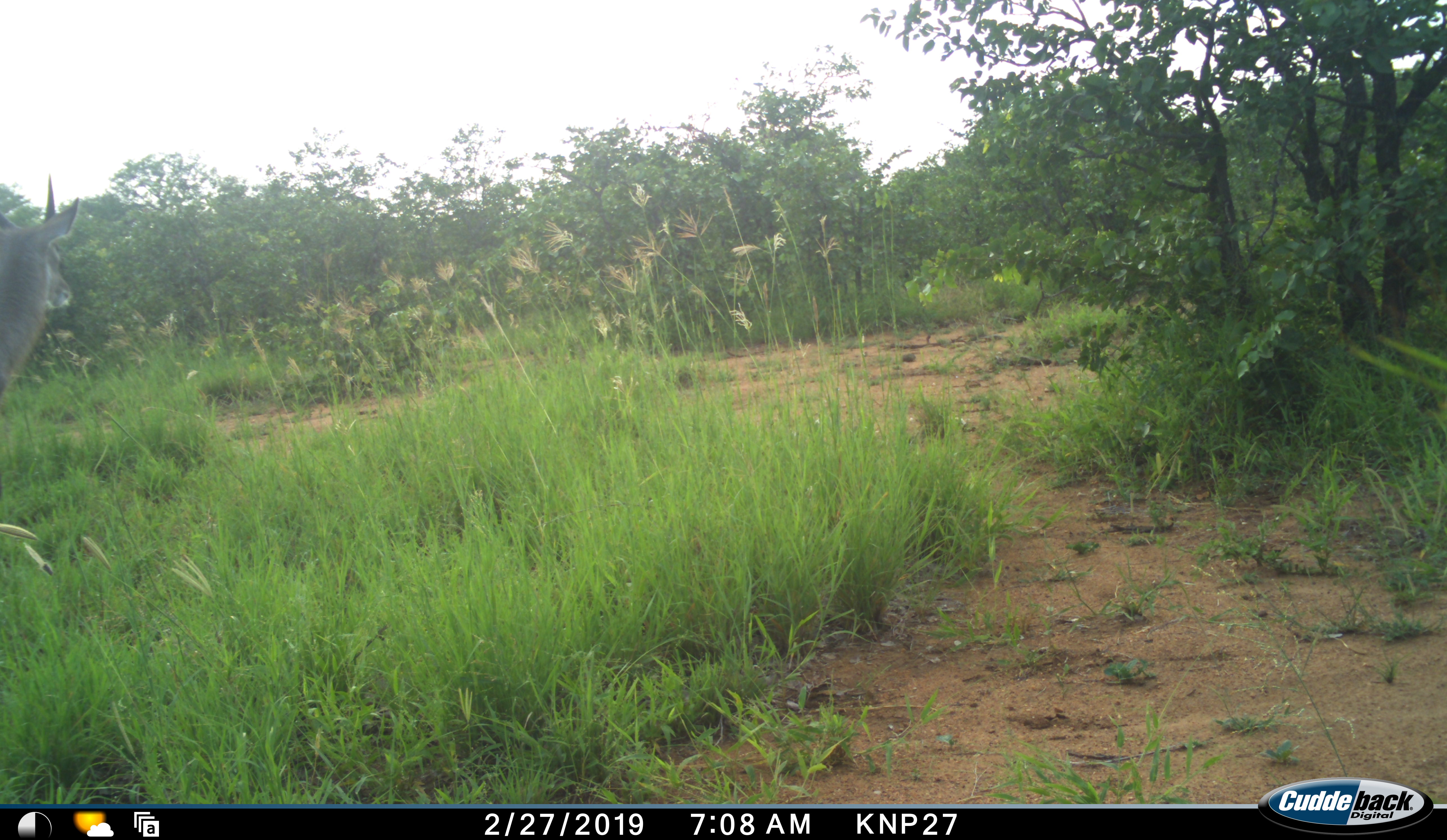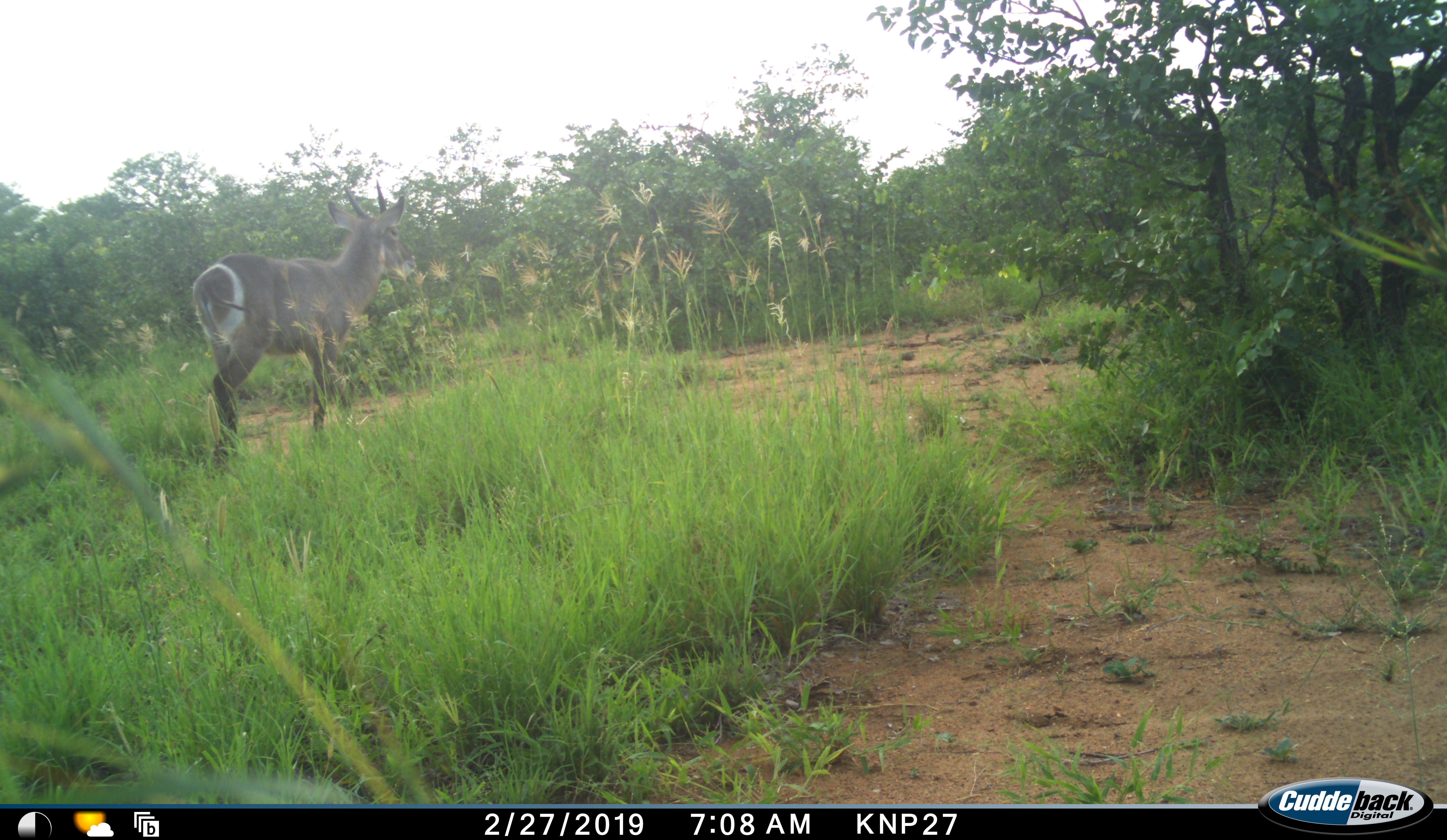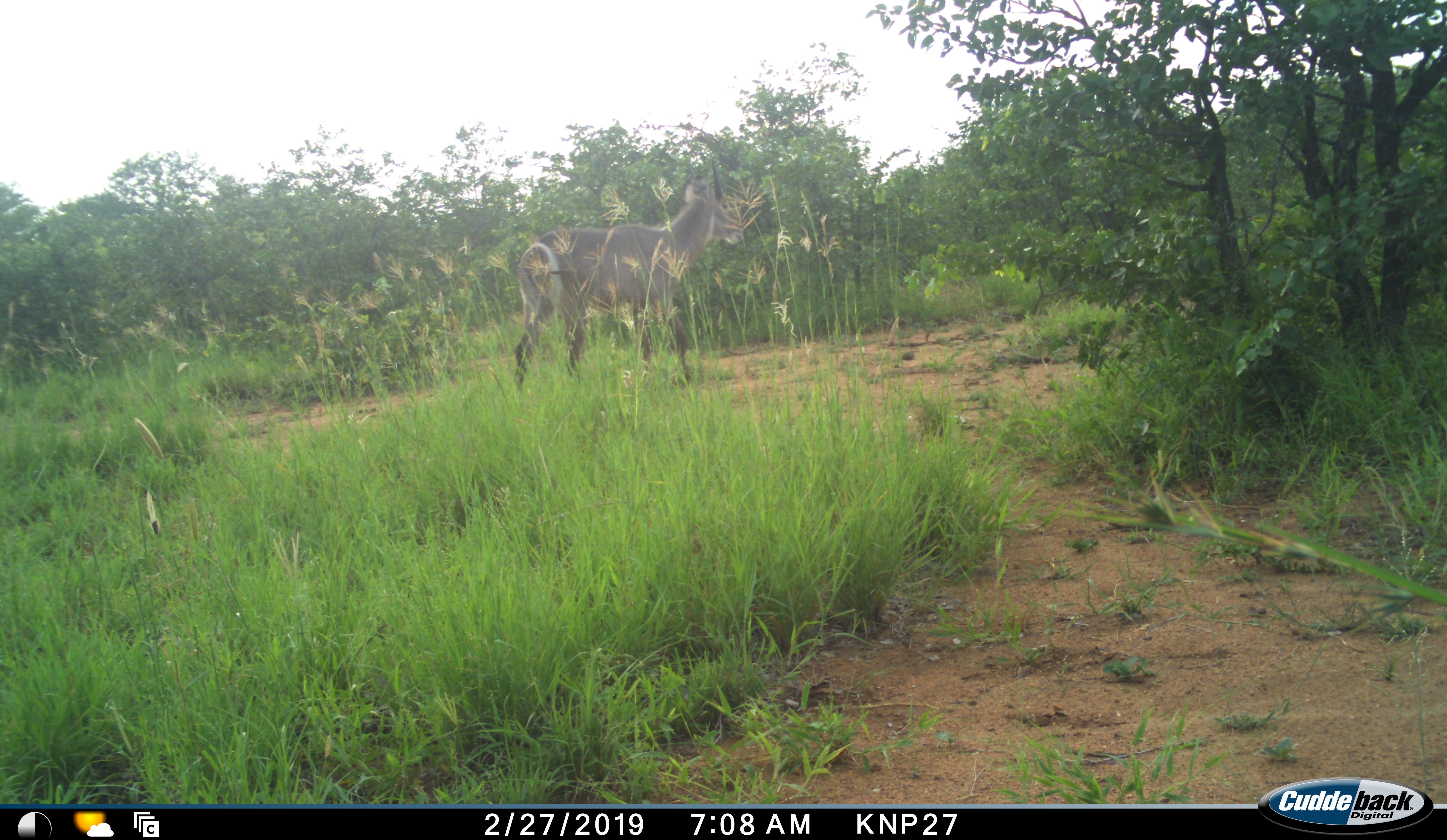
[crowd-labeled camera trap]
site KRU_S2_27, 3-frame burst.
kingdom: Animalia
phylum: Chordata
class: Mammalia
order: Artiodactyla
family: Bovidae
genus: Kobus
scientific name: Kobus ellipsiprymnus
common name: waterbuck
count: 1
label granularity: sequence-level